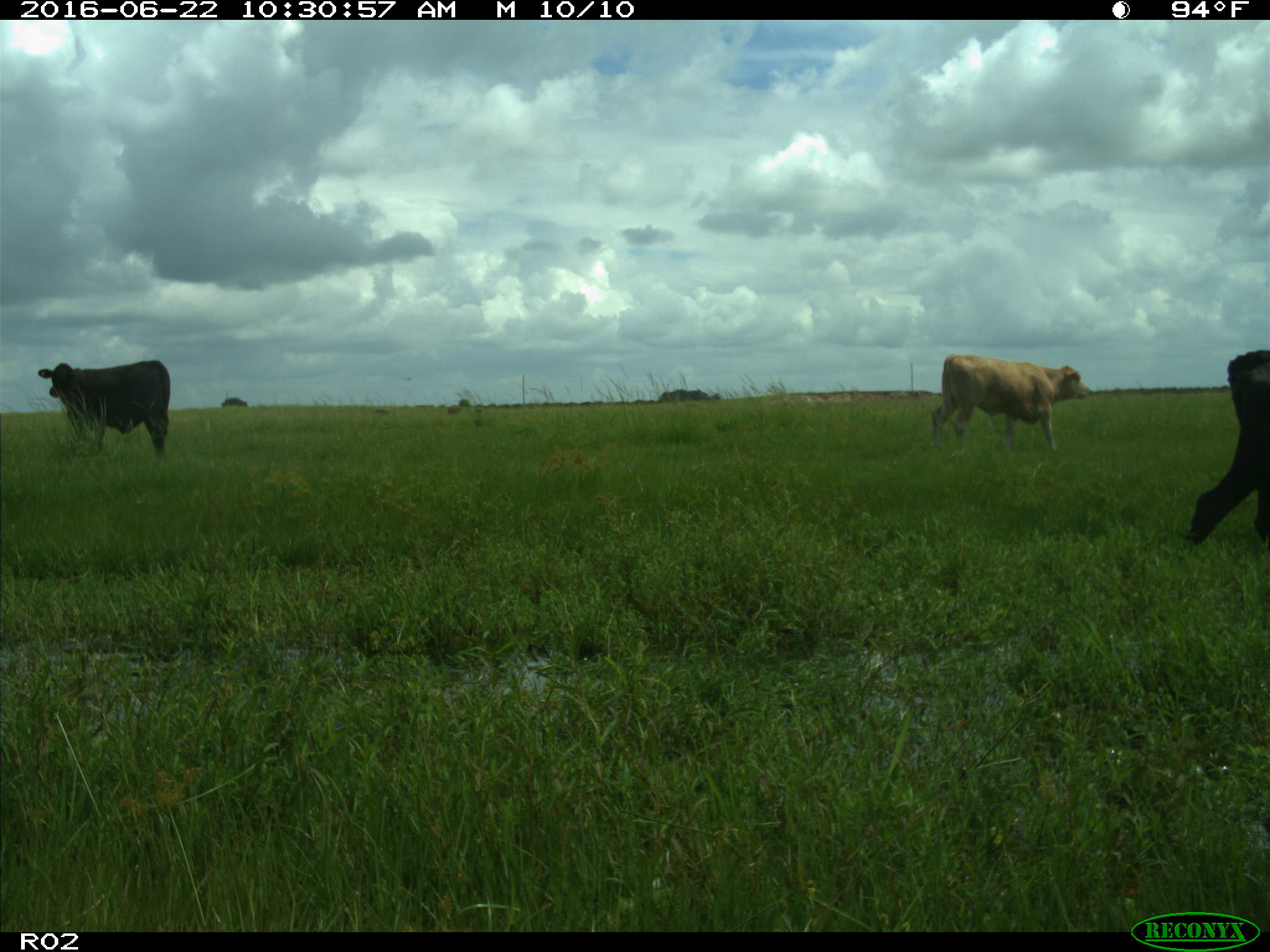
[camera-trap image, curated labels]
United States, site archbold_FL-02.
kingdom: Animalia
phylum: Chordata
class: Mammalia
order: Artiodactyla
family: Bovidae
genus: Bos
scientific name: Bos taurus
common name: domestic cow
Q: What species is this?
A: Bos taurus (domestic cow).